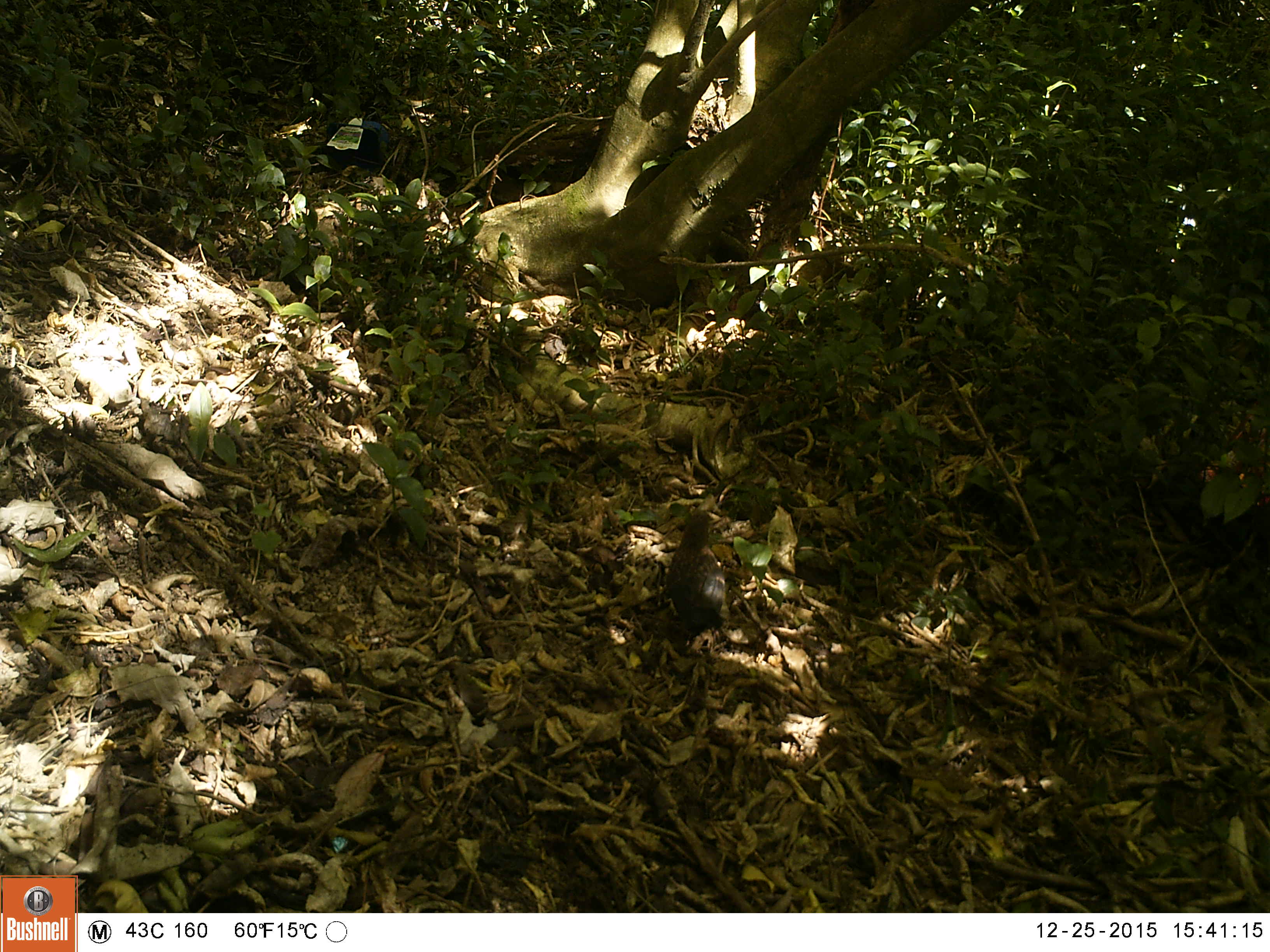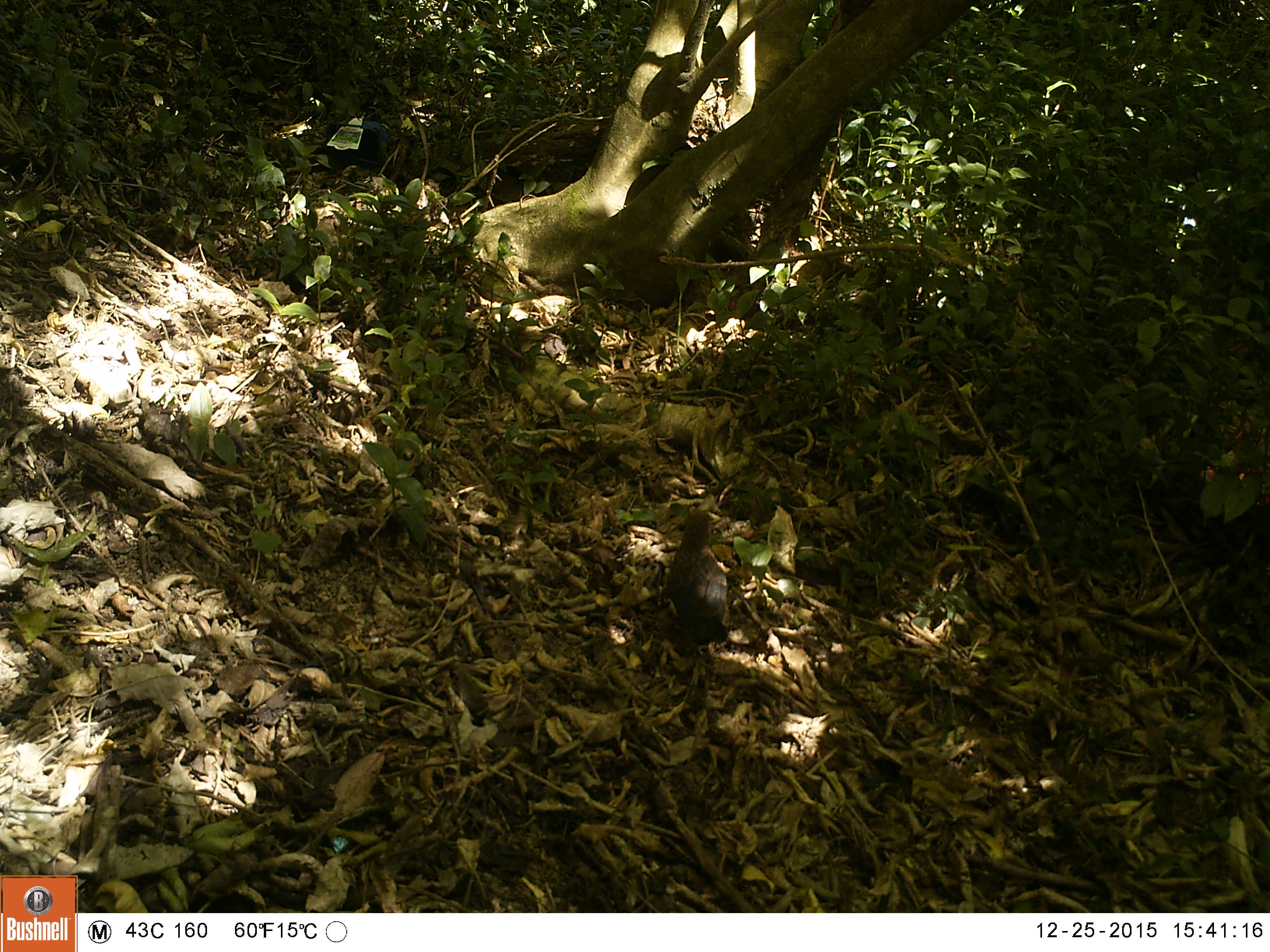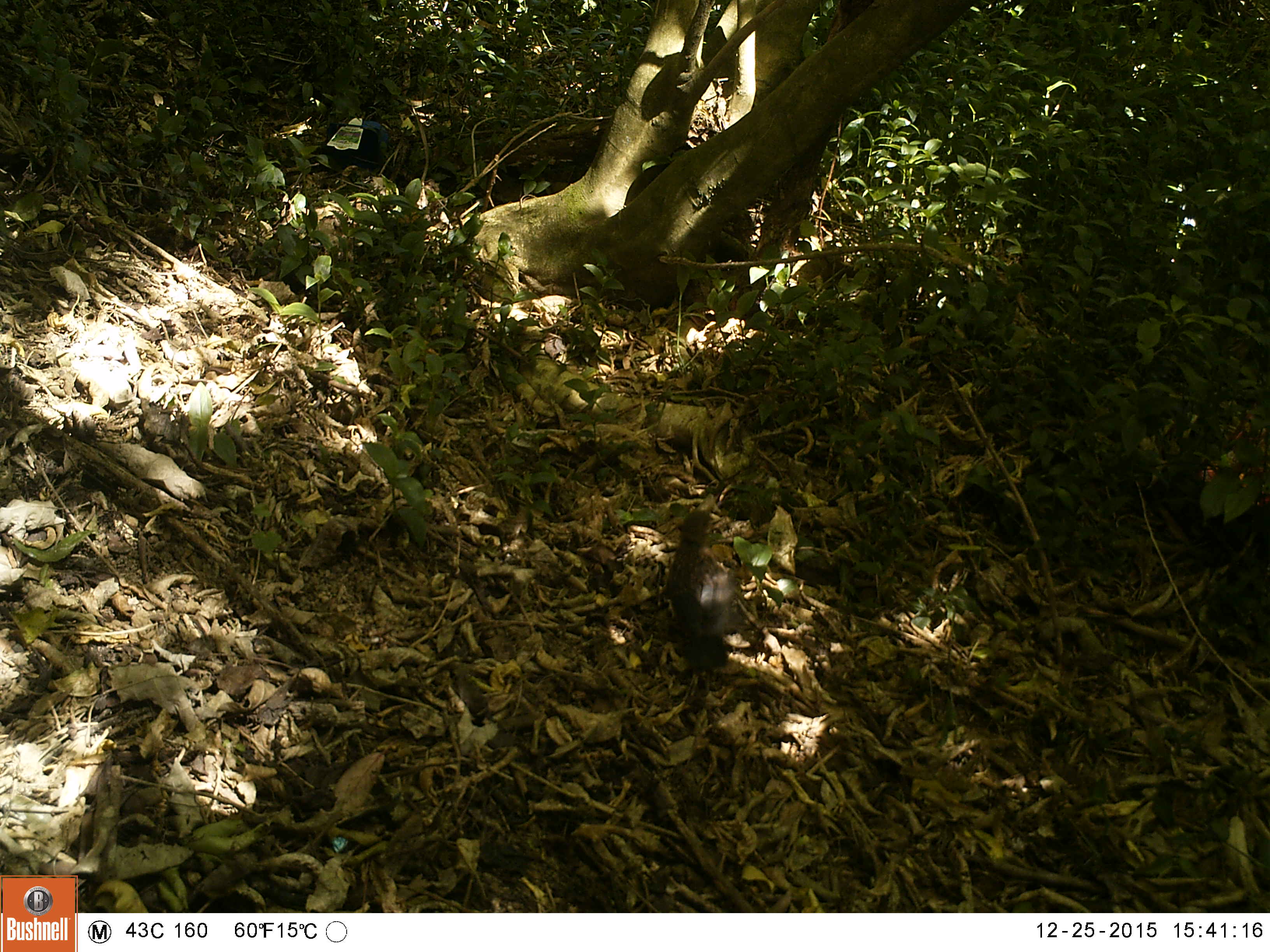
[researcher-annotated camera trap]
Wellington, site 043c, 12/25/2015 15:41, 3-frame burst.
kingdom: Animalia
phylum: Chordata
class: Aves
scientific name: Aves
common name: bird